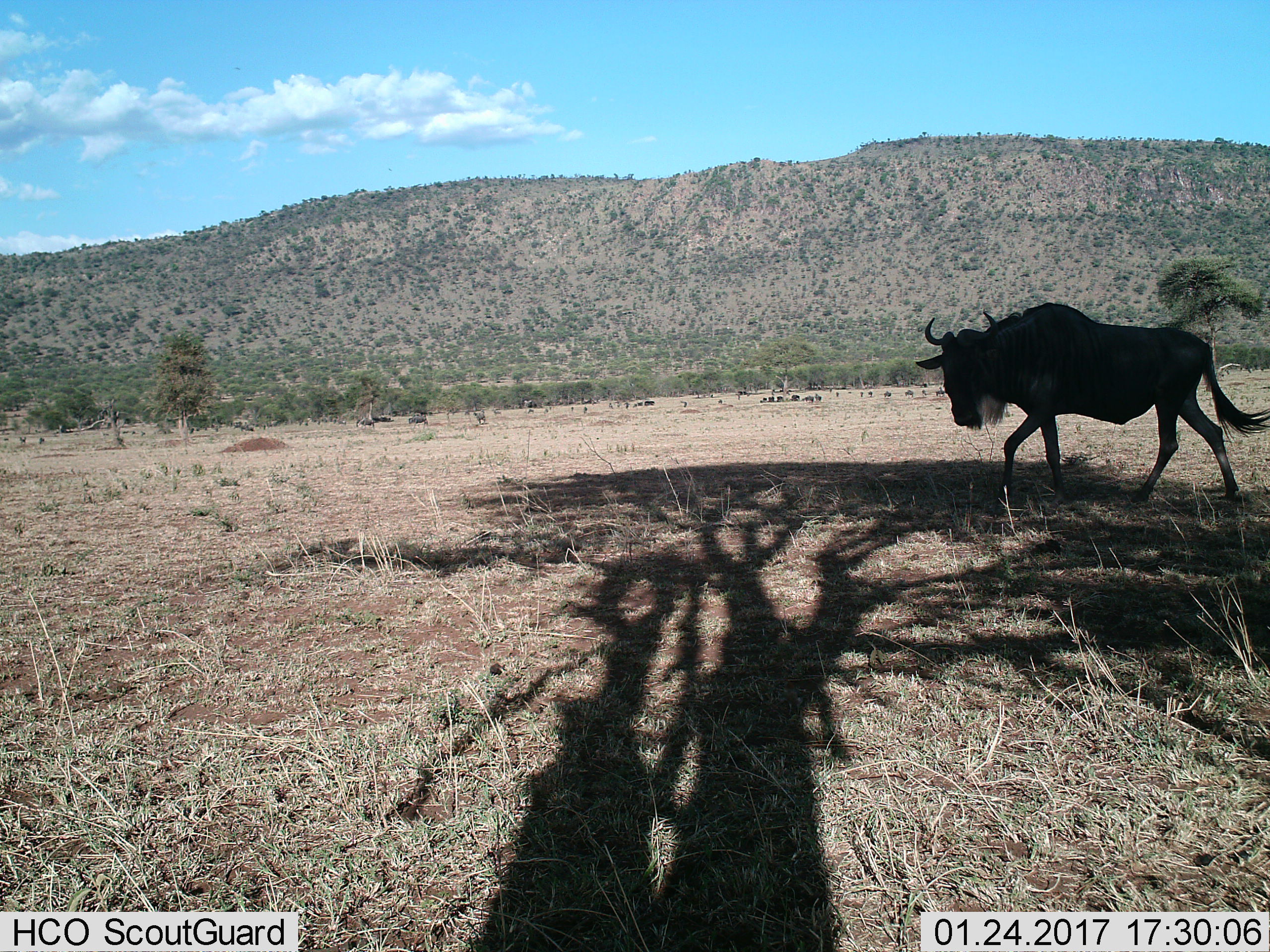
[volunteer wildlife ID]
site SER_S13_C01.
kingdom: Animalia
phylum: Chordata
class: Mammalia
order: Artiodactyla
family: Bovidae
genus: Connochaetes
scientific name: Connochaetes taurinus taurinus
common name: blue wildebeest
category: wildebeestblue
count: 1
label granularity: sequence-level